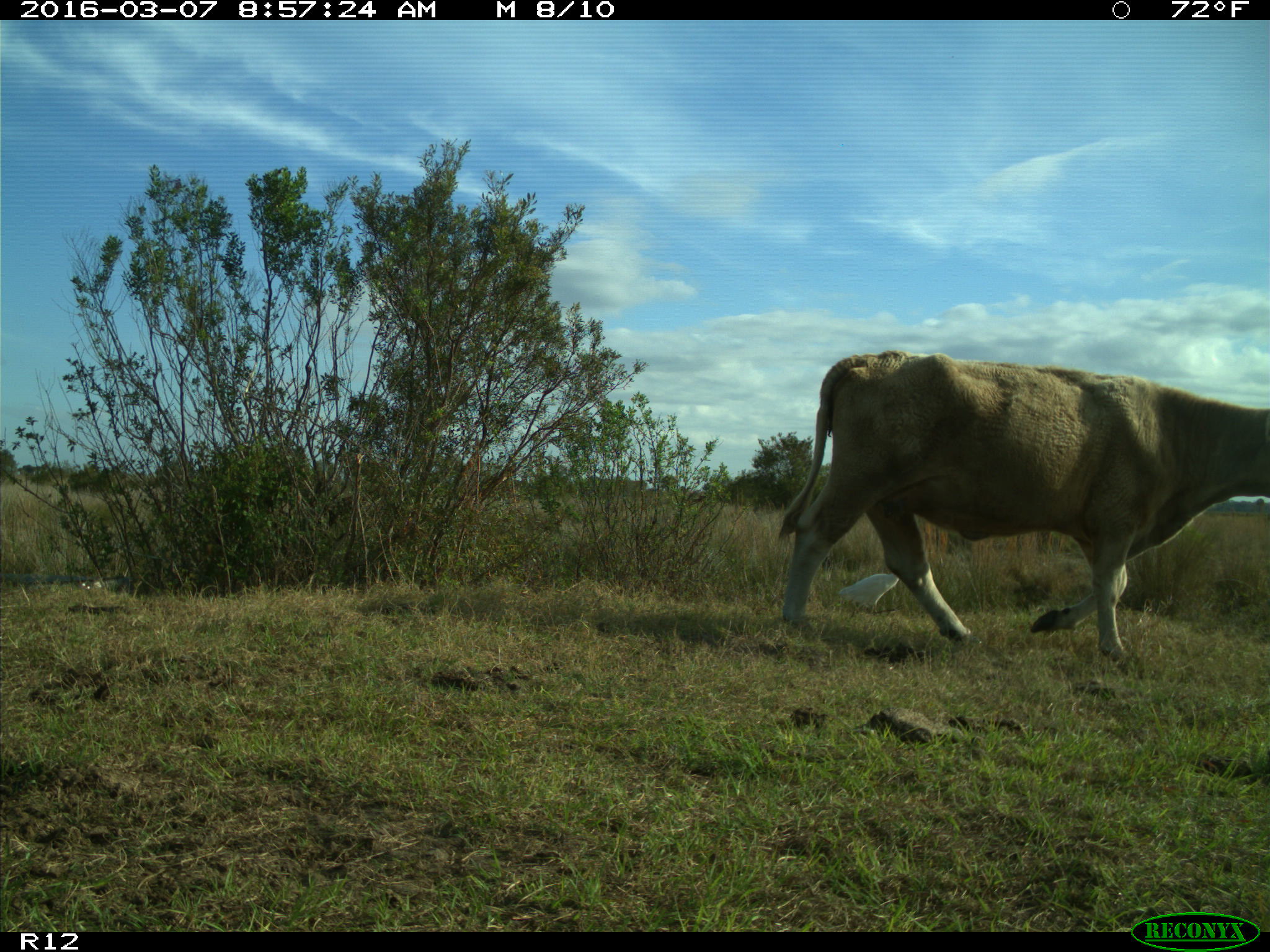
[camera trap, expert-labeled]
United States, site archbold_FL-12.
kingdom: Animalia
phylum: Chordata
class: Mammalia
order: Artiodactyla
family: Bovidae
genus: Bos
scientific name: Bos taurus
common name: domestic cow